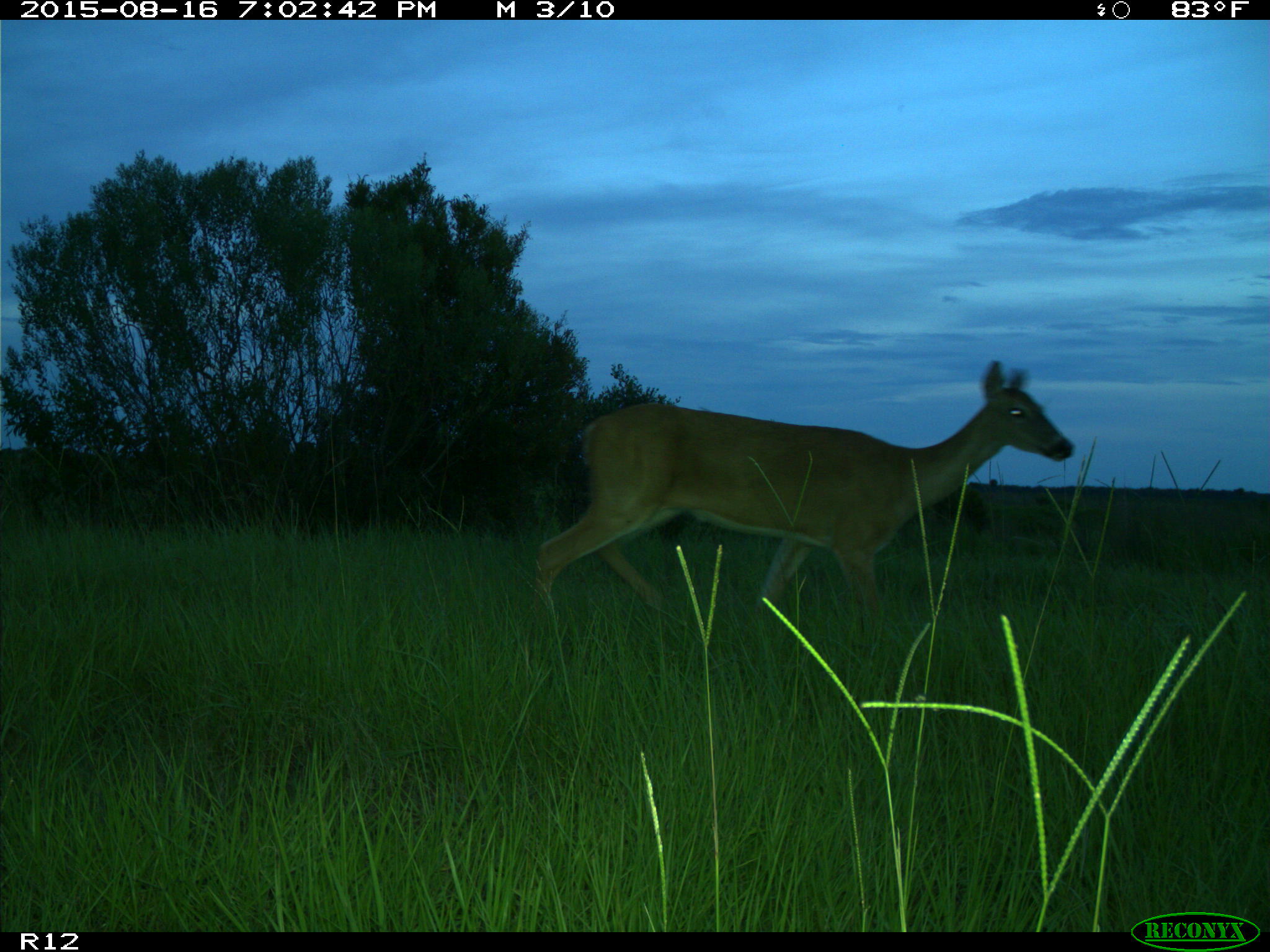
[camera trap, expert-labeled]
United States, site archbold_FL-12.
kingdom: Animalia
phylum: Chordata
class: Mammalia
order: Artiodactyla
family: Cervidae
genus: Odocoileus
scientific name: Odocoileus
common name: deer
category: unidentified deer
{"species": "unidentified deer (deer) (Odocoileus)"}